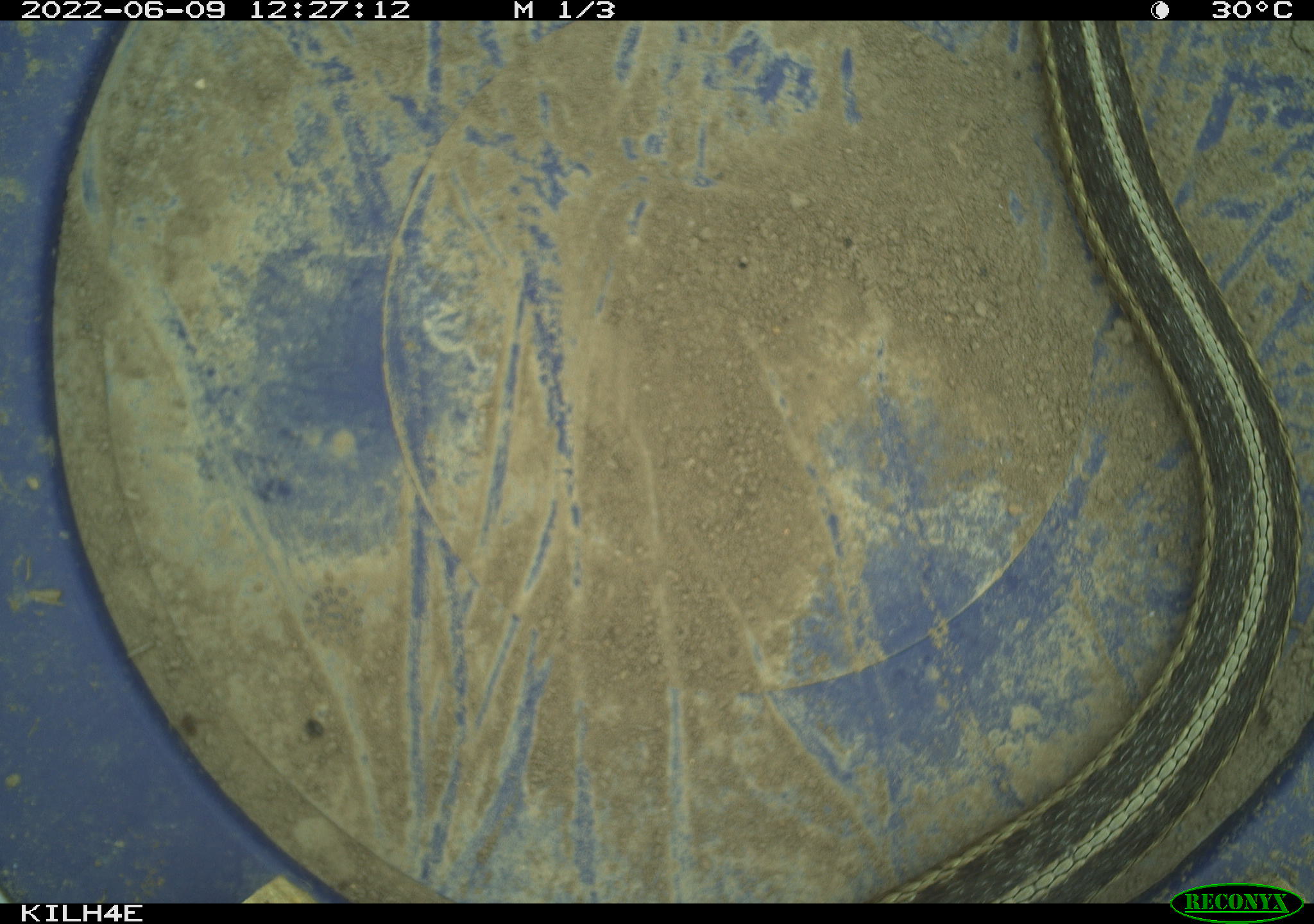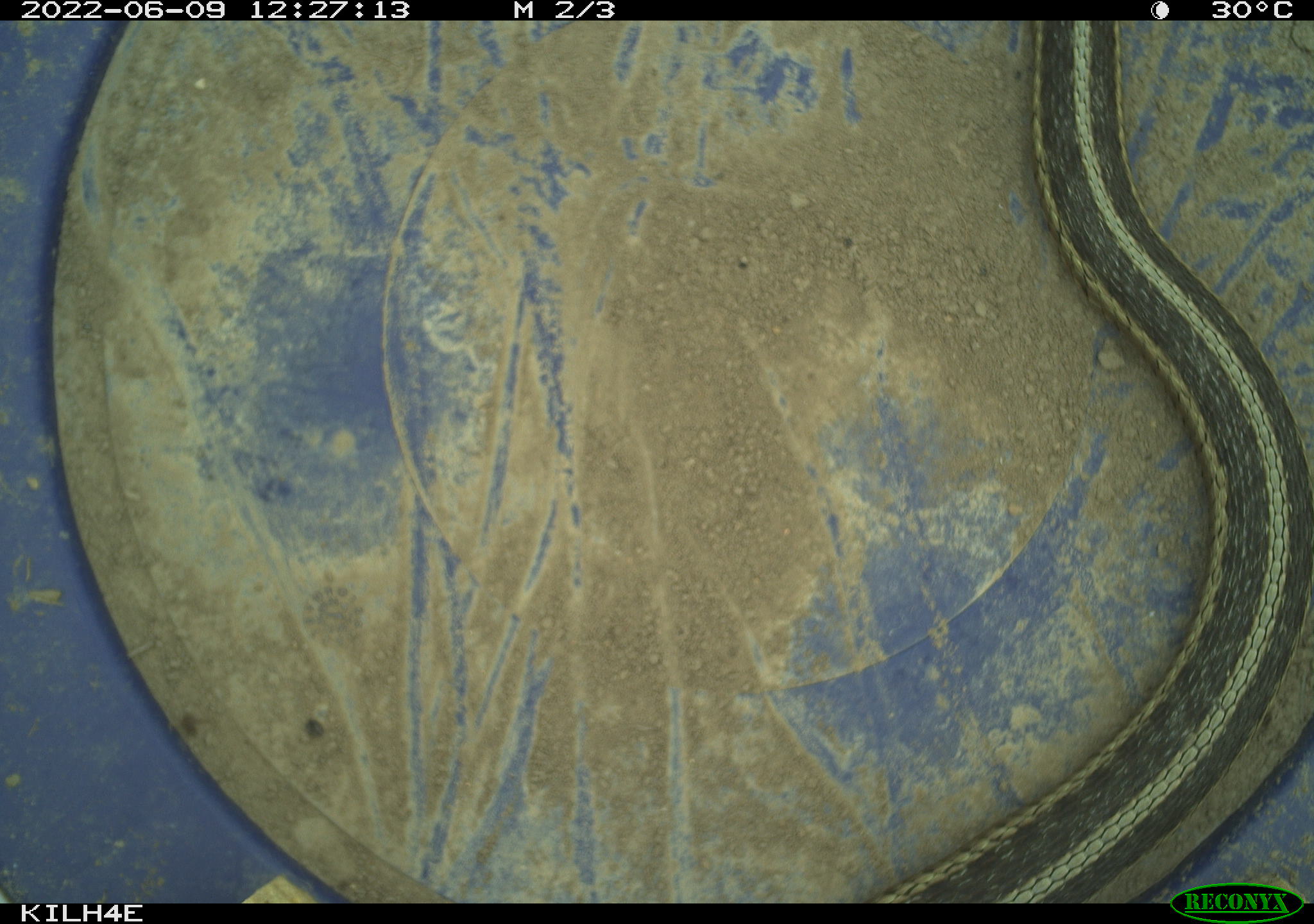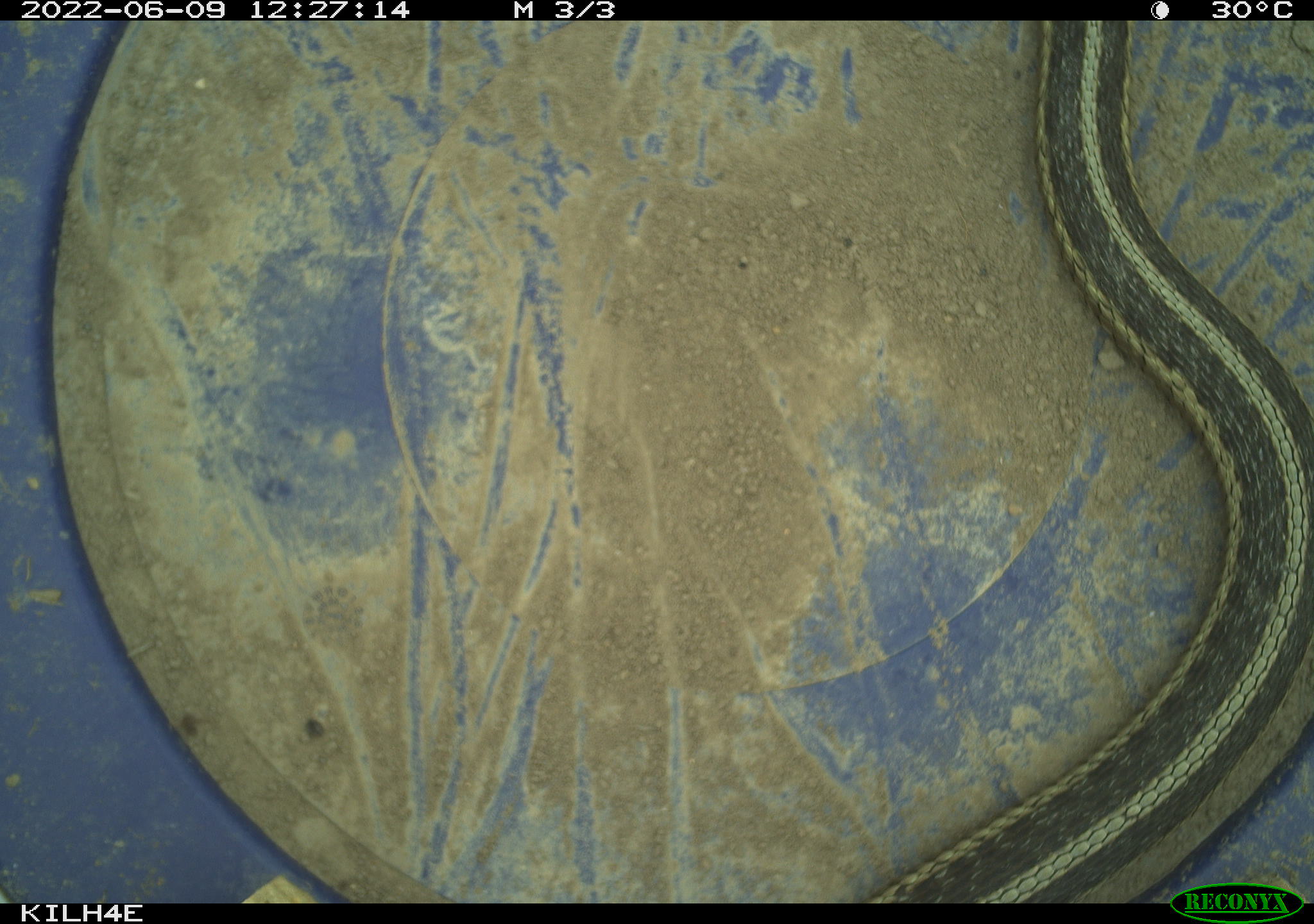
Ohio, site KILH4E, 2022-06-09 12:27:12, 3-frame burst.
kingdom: Animalia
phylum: Chordata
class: Reptilia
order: Squamata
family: Colubridae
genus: Thamnophis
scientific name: Thamnophis sirtalis sirtalis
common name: eastern gartersnake